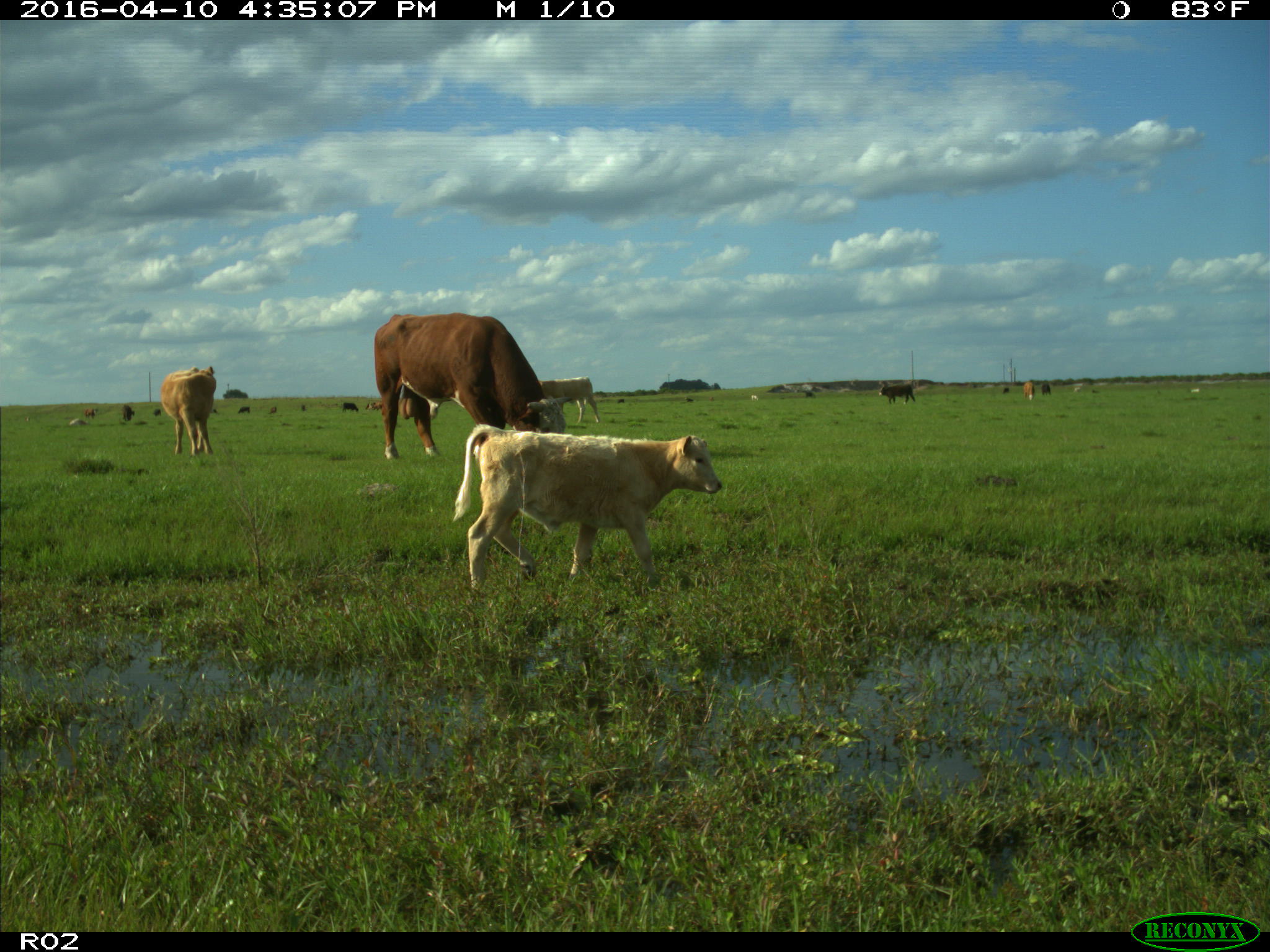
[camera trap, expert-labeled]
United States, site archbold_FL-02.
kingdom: Animalia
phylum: Chordata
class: Mammalia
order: Artiodactyla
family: Bovidae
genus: Bos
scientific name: Bos taurus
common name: domestic cow